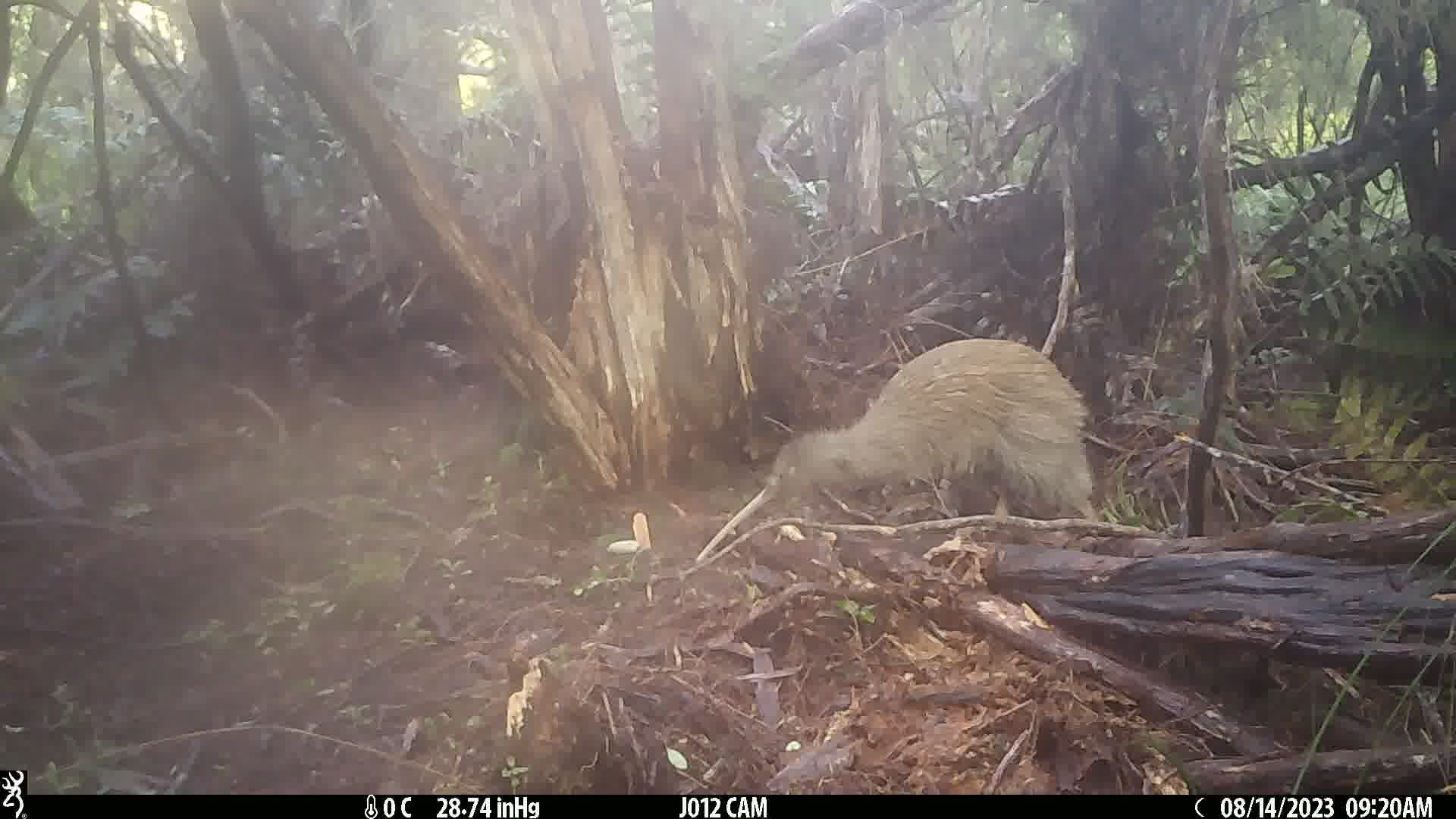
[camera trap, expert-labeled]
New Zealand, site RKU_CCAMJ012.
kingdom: Animalia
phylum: Chordata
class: Aves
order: Apterygiformes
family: Apterygidae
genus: Apteryx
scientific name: Apteryx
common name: kiwi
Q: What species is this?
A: Kiwi (Apteryx).